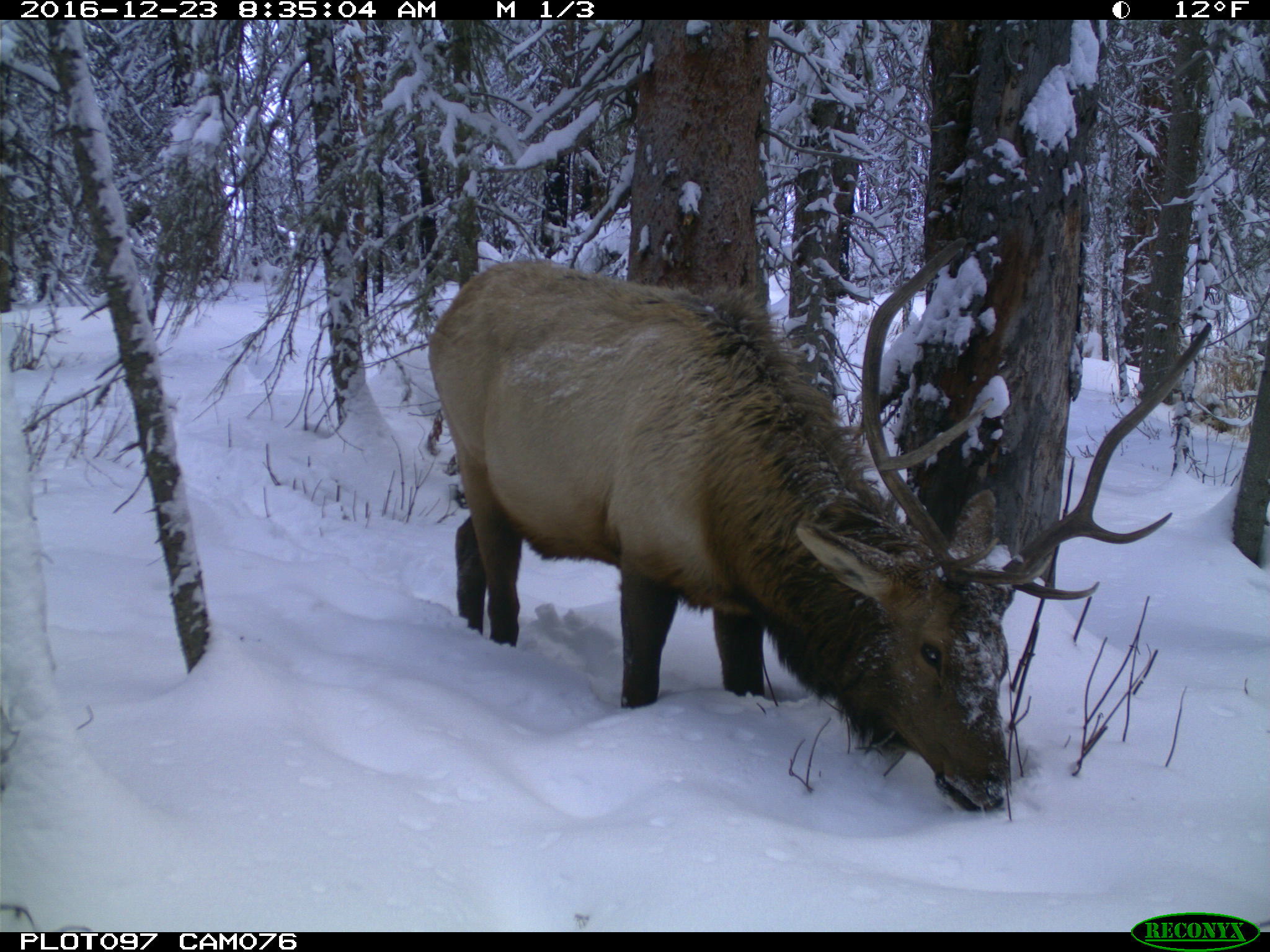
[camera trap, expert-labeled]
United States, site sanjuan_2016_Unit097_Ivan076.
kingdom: Animalia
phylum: Chordata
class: Mammalia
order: Artiodactyla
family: Cervidae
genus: Cervus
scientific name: Cervus elaphus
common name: red deer